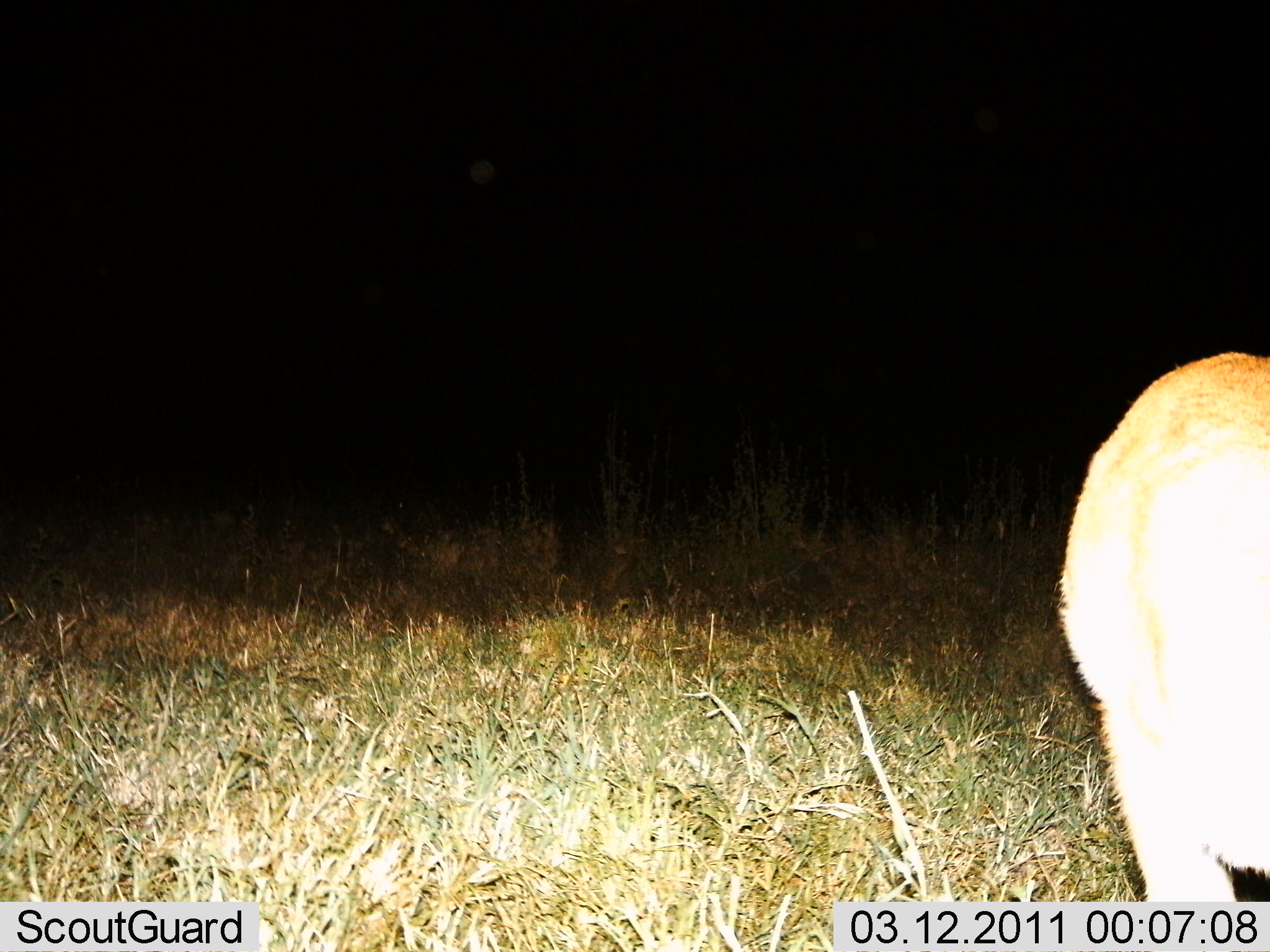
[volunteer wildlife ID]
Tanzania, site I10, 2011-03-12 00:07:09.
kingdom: Animalia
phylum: Chordata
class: Mammalia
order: Carnivora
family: Felidae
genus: Panthera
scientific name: Panthera leo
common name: lion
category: lionfemale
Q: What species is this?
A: Lionfemale (lion) (Panthera leo).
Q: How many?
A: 1.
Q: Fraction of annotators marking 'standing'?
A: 50%.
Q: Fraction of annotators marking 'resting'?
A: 0%.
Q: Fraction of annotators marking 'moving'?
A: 50%.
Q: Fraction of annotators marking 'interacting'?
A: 0%.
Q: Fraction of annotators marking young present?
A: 0%.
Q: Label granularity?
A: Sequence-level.